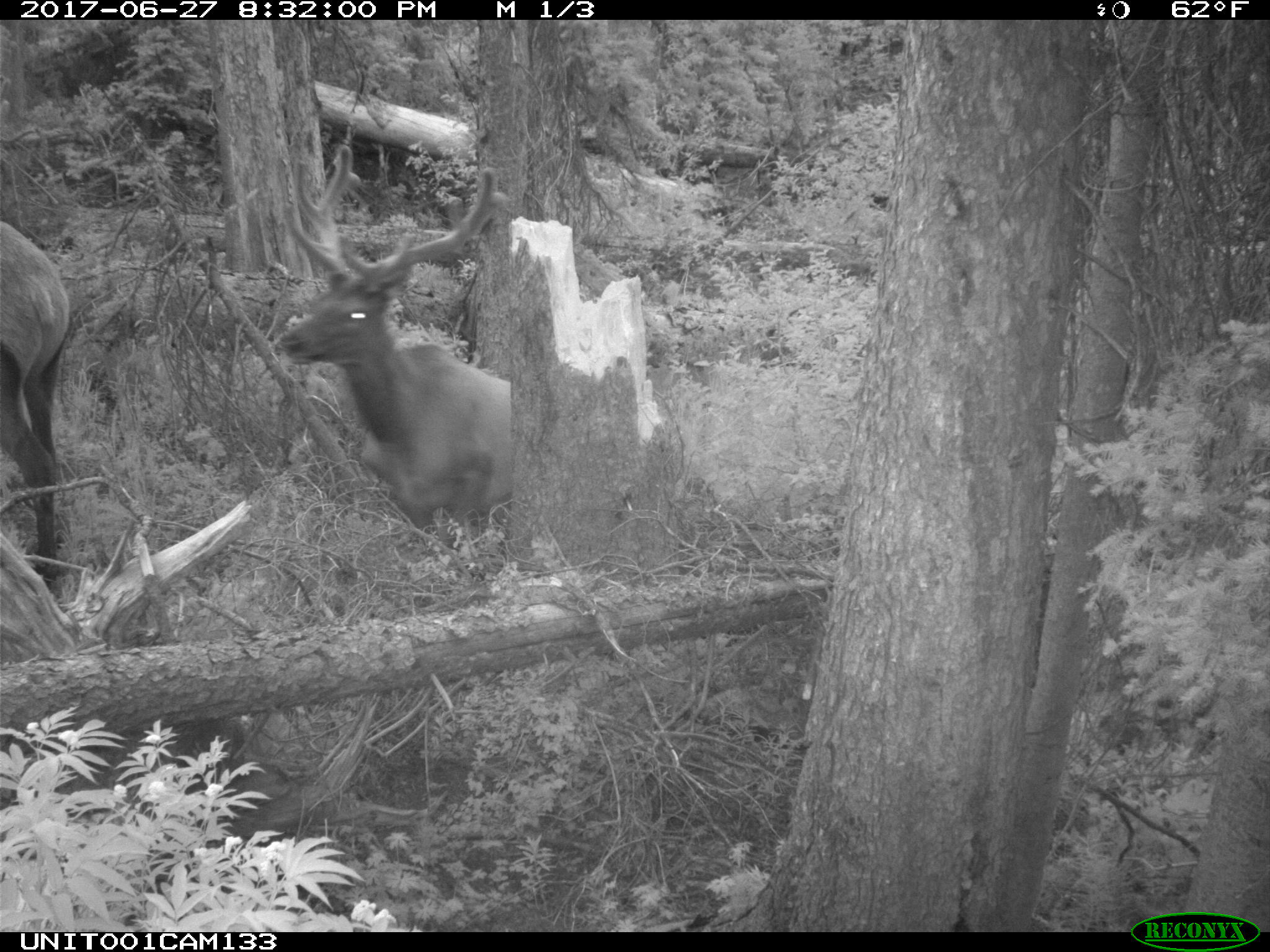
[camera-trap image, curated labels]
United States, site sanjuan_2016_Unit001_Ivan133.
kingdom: Animalia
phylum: Chordata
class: Mammalia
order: Artiodactyla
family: Cervidae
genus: Cervus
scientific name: Cervus elaphus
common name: red deer